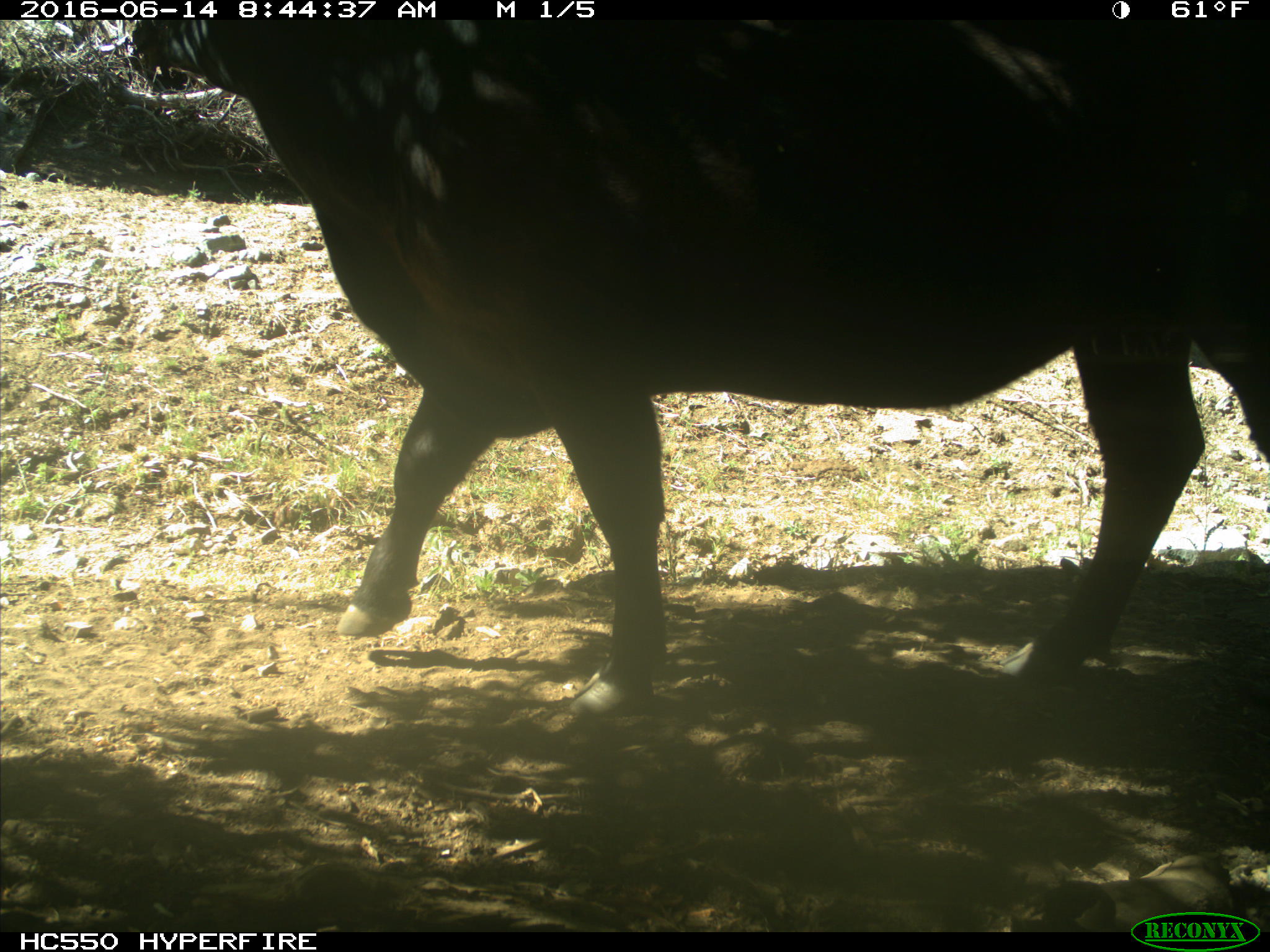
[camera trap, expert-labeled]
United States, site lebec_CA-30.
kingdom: Animalia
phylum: Chordata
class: Mammalia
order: Artiodactyla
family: Bovidae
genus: Bos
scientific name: Bos taurus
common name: domestic cow